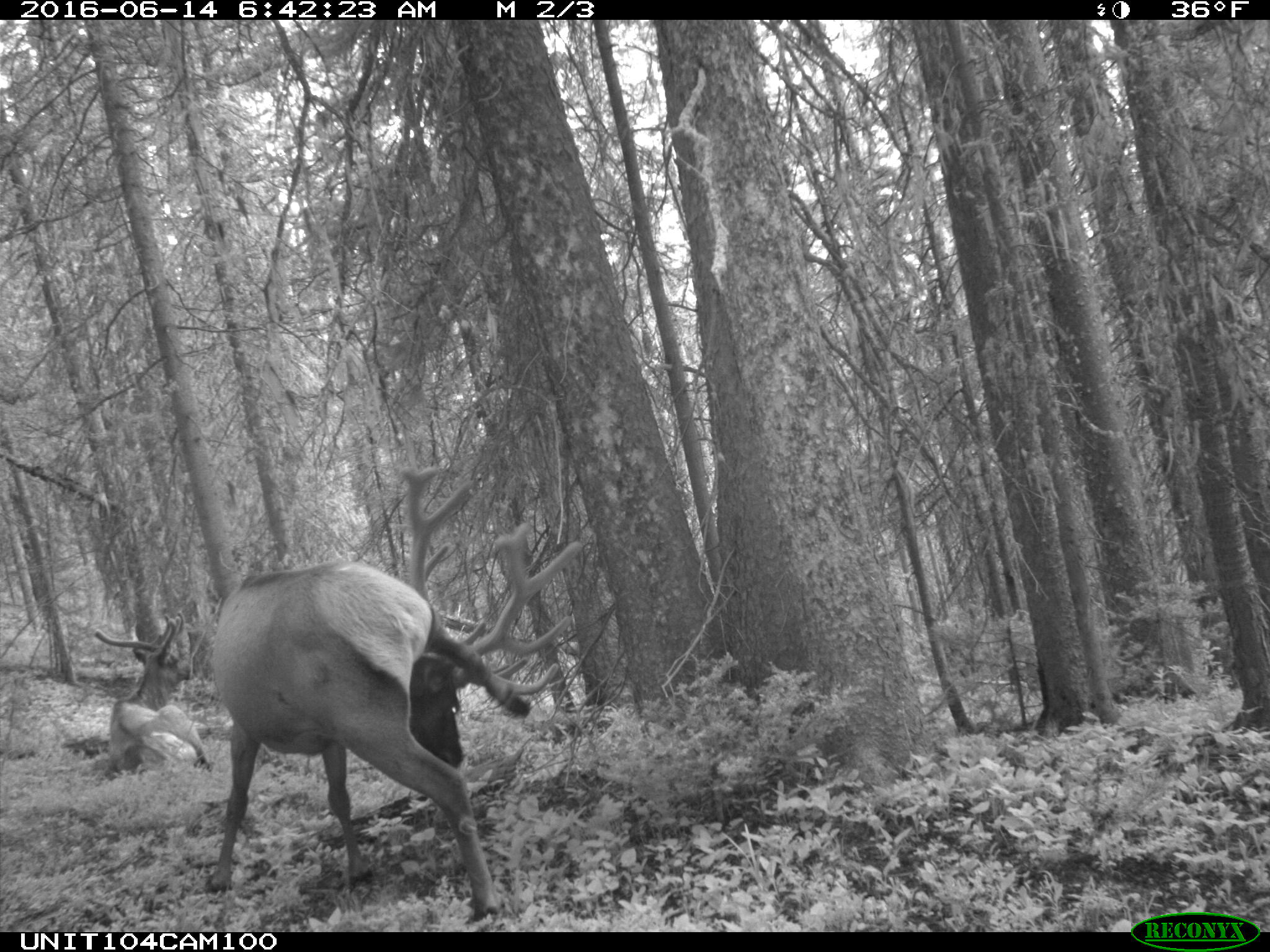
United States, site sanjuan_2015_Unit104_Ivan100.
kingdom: Animalia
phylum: Chordata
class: Mammalia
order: Artiodactyla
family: Cervidae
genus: Cervus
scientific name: Cervus elaphus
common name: red deer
Cervus elaphus (red deer).